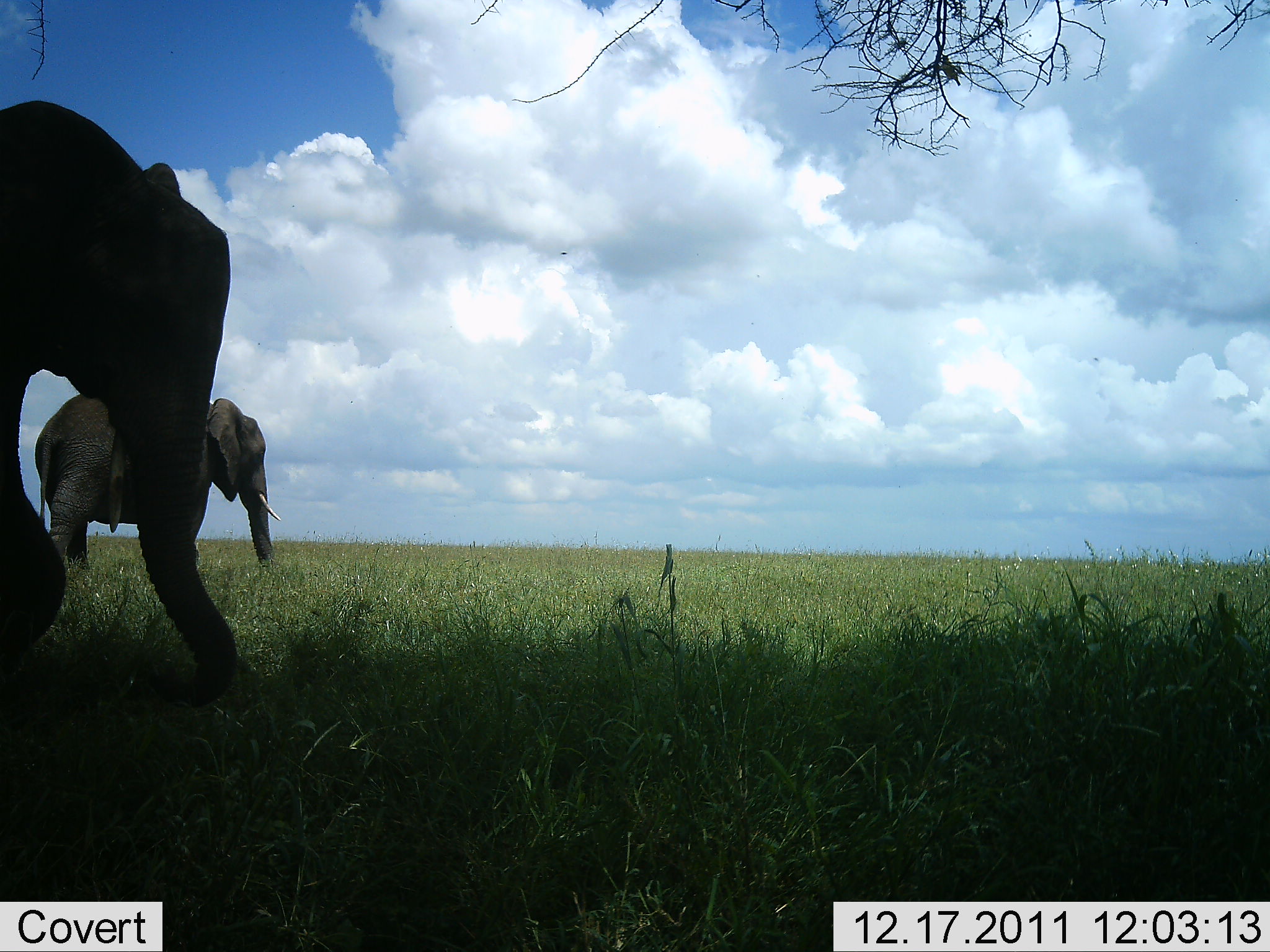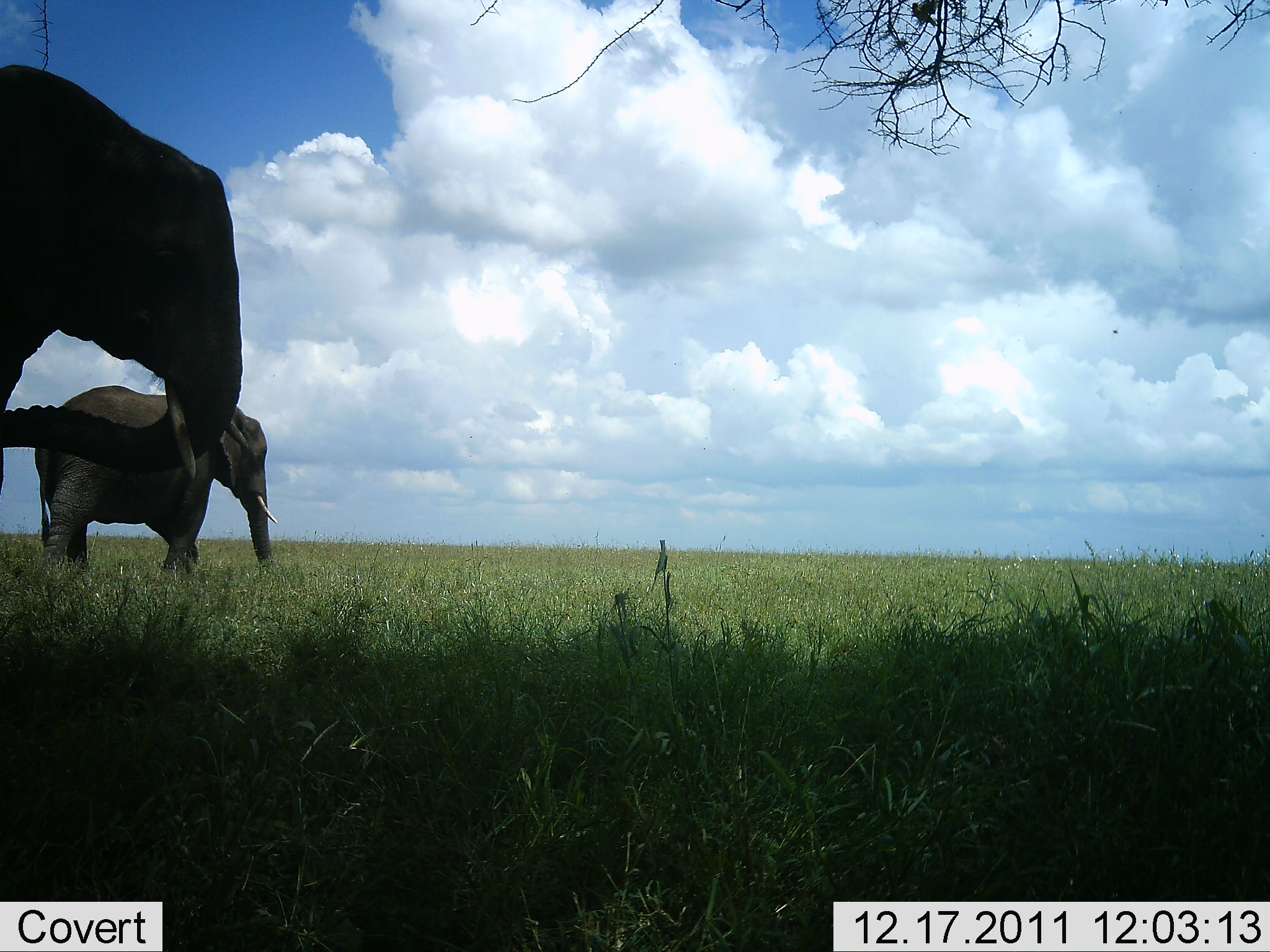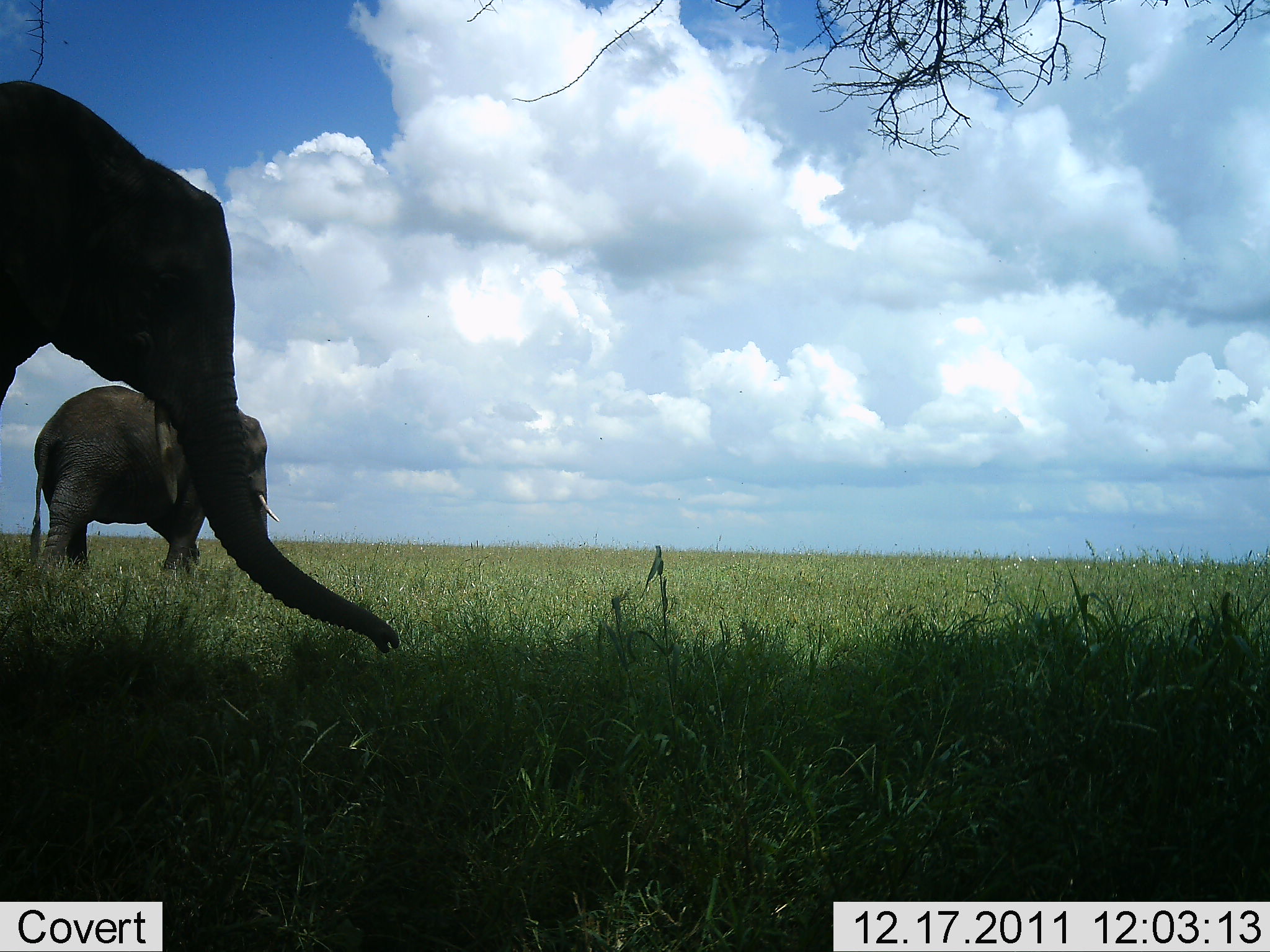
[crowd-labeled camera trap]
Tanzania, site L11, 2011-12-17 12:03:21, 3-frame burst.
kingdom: Animalia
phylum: Chordata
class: Mammalia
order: Proboscidea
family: Elephantidae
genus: Loxodonta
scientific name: Loxodonta africana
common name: african bush elephant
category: elephant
Elephant (african bush elephant) (Loxodonta africana), count 2. Behavior (volunteer vote fractions): standing 71%, resting 0%, moving 0%, interacting 0%. Young present (vote fraction): 0%. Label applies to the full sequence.